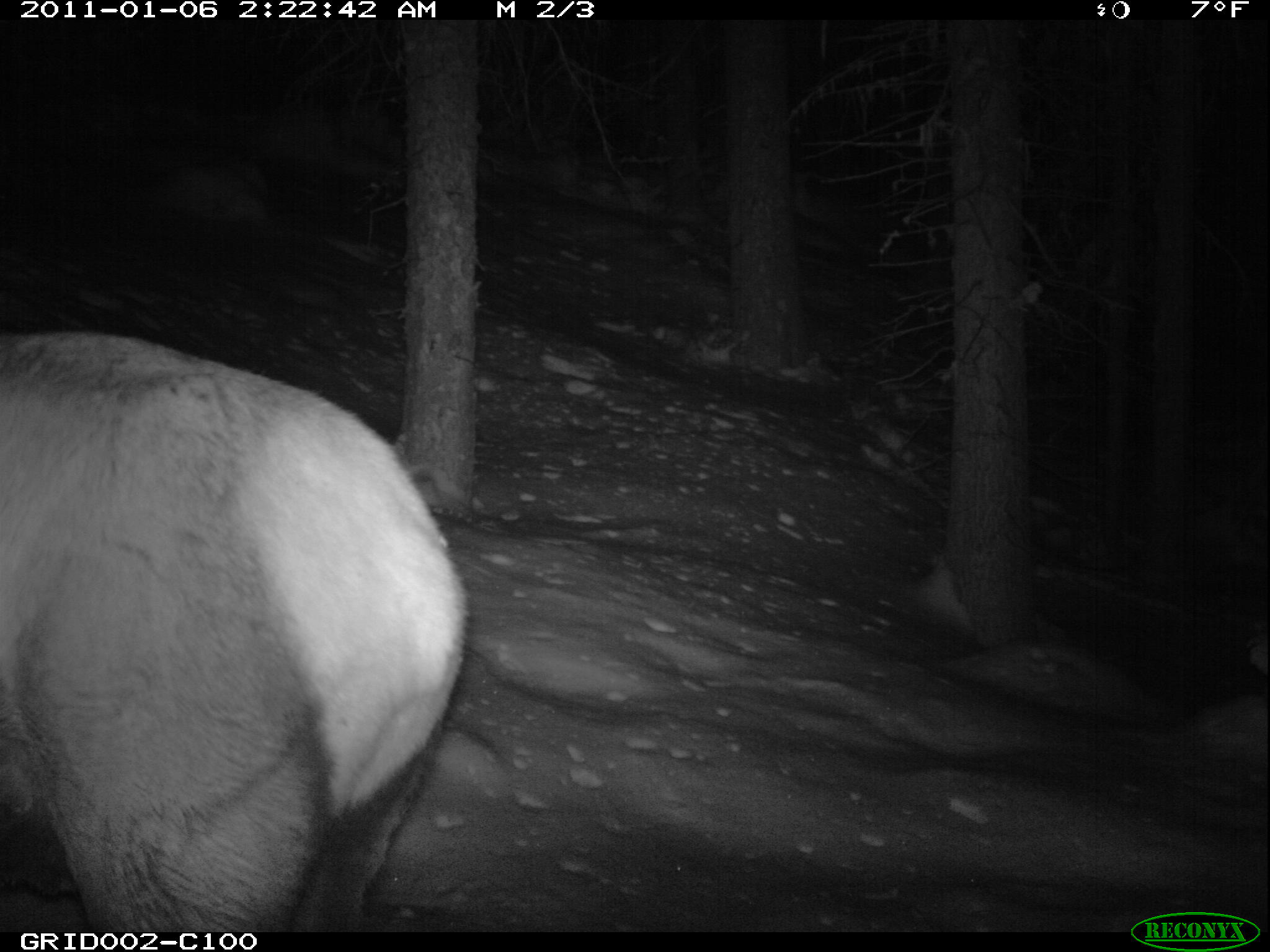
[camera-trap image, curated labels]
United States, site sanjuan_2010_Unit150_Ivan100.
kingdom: Animalia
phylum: Chordata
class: Mammalia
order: Artiodactyla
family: Cervidae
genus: Cervus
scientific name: Cervus elaphus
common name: red deer